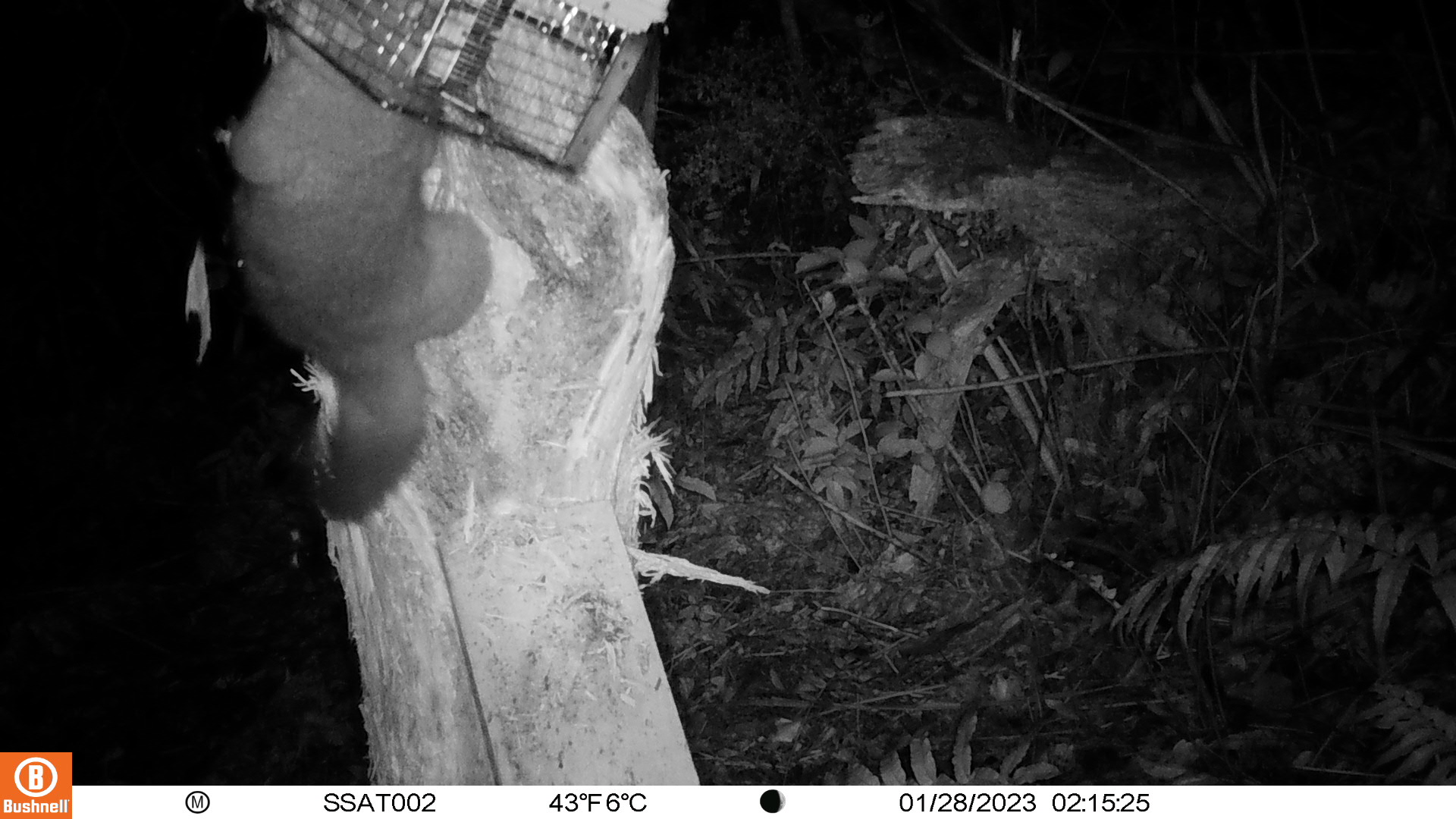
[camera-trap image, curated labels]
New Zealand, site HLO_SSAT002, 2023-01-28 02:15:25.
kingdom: Animalia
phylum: Chordata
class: Mammalia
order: Diprotodontia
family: Phalangeridae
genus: Trichosurus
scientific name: Trichosurus vulpecula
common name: common brushtail possum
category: possum